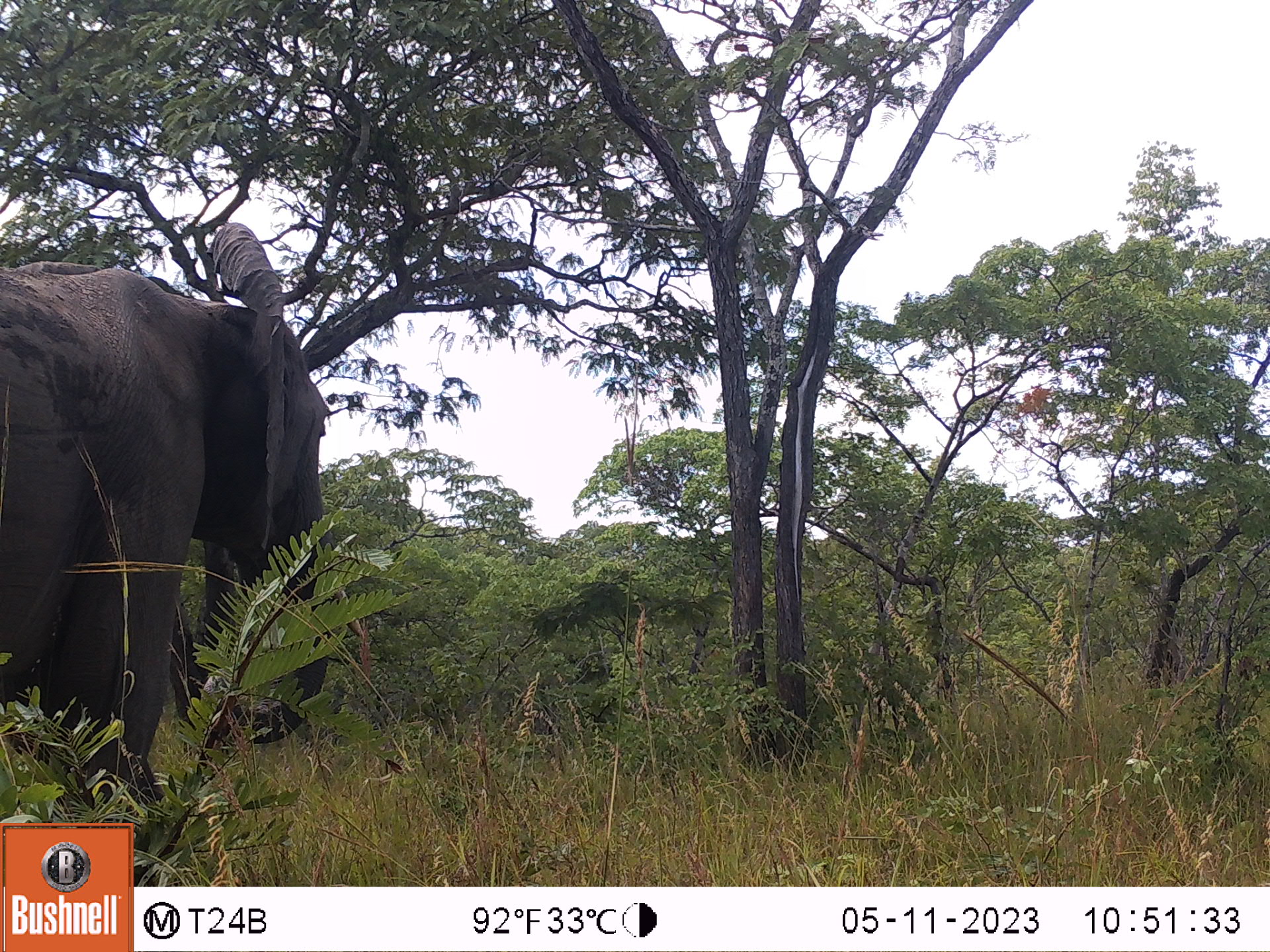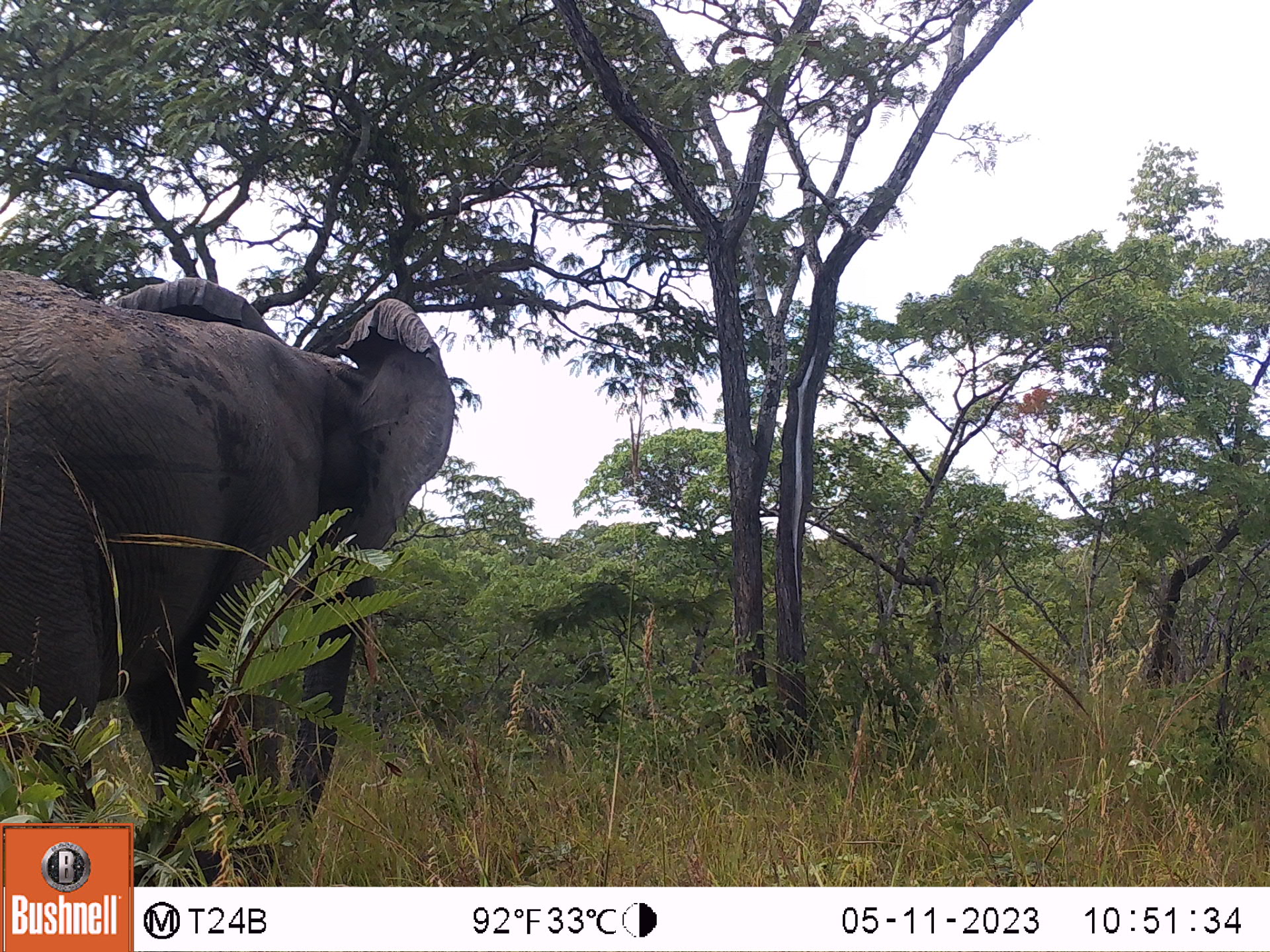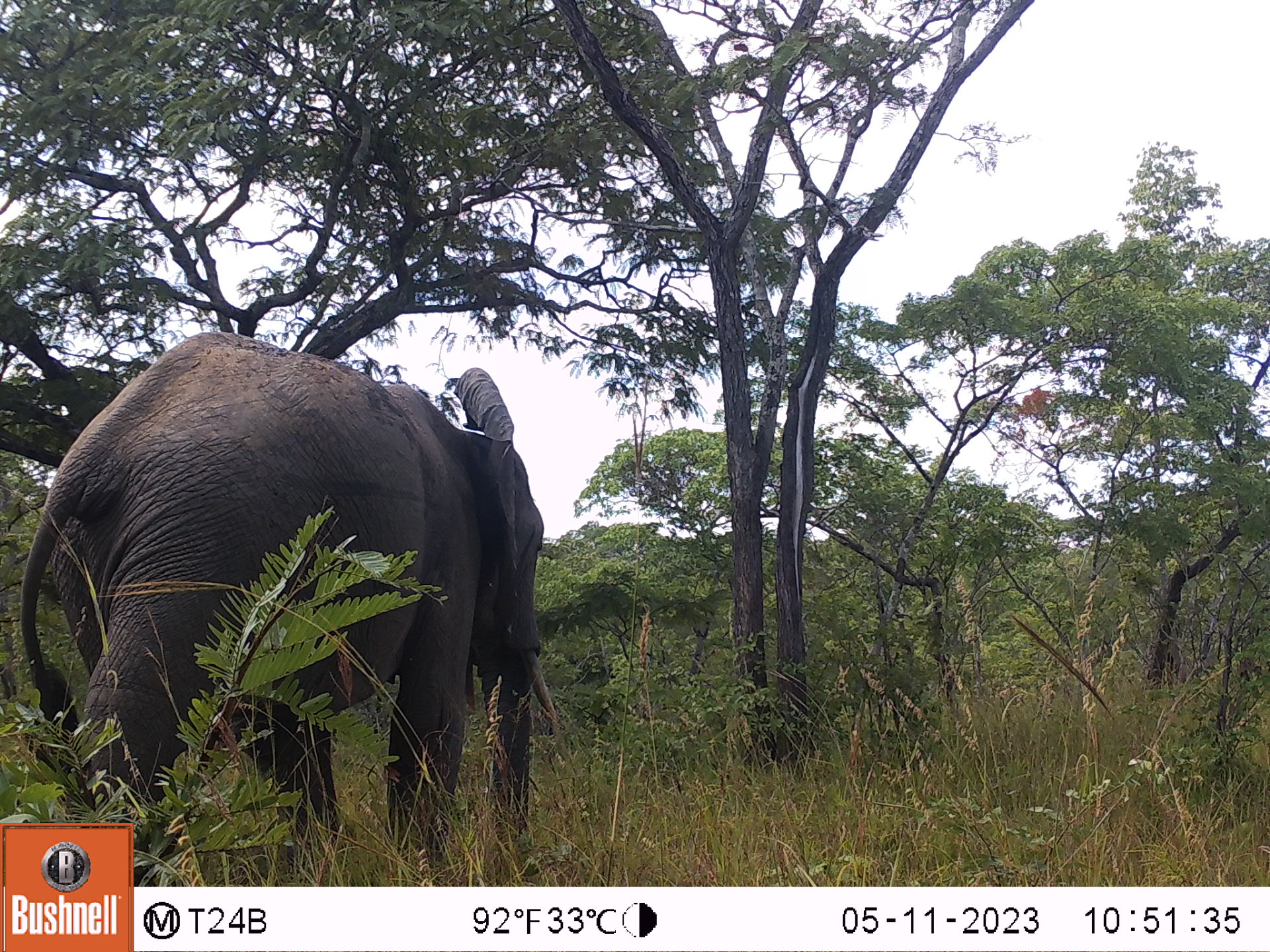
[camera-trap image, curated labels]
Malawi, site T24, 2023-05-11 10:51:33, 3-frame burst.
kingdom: Animalia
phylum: Chordata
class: Mammalia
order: Proboscidea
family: Elephantidae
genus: Loxodonta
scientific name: Loxodonta africana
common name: african savanna elephant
African savanna elephant (Loxodonta africana), count 1.